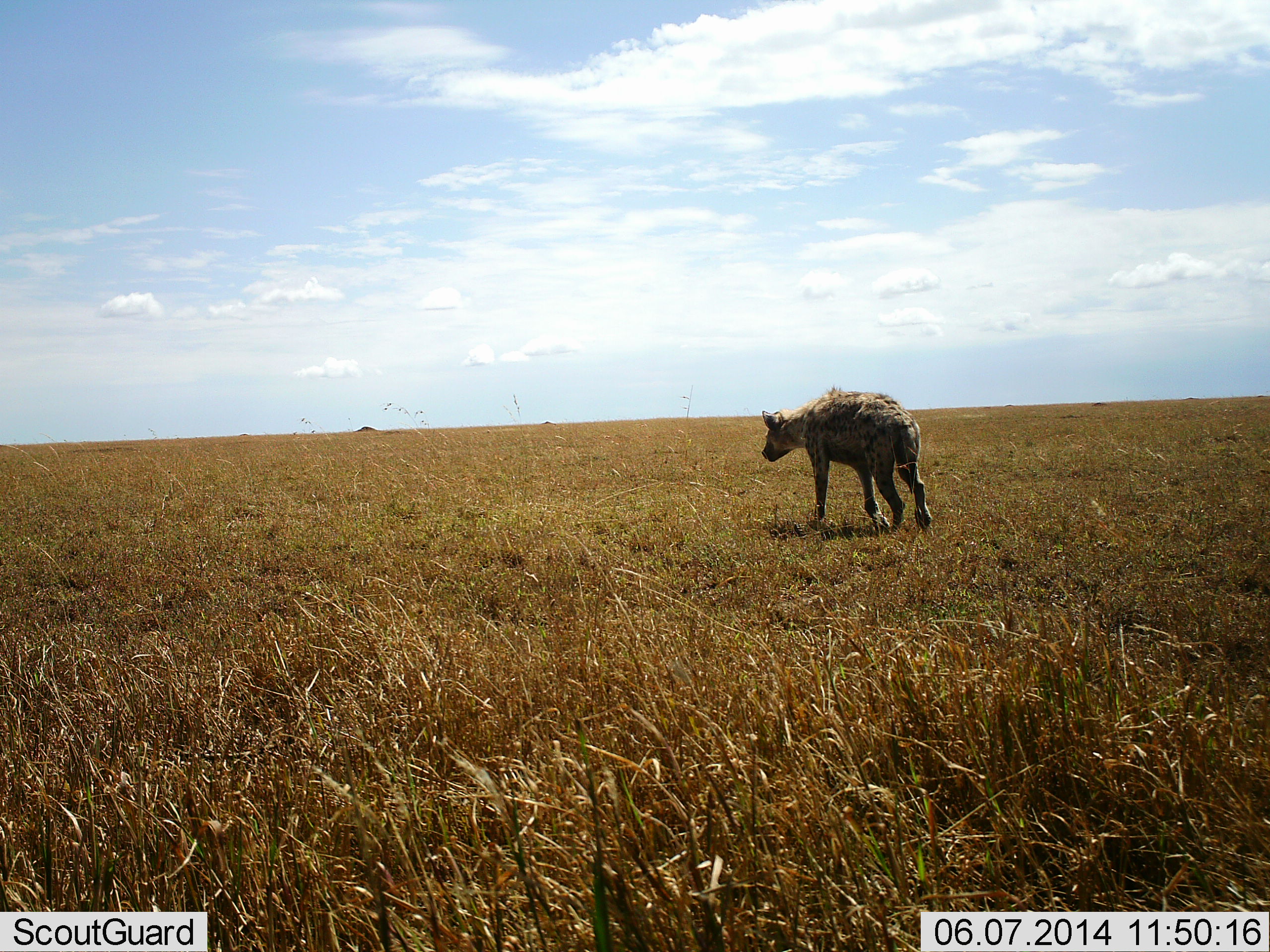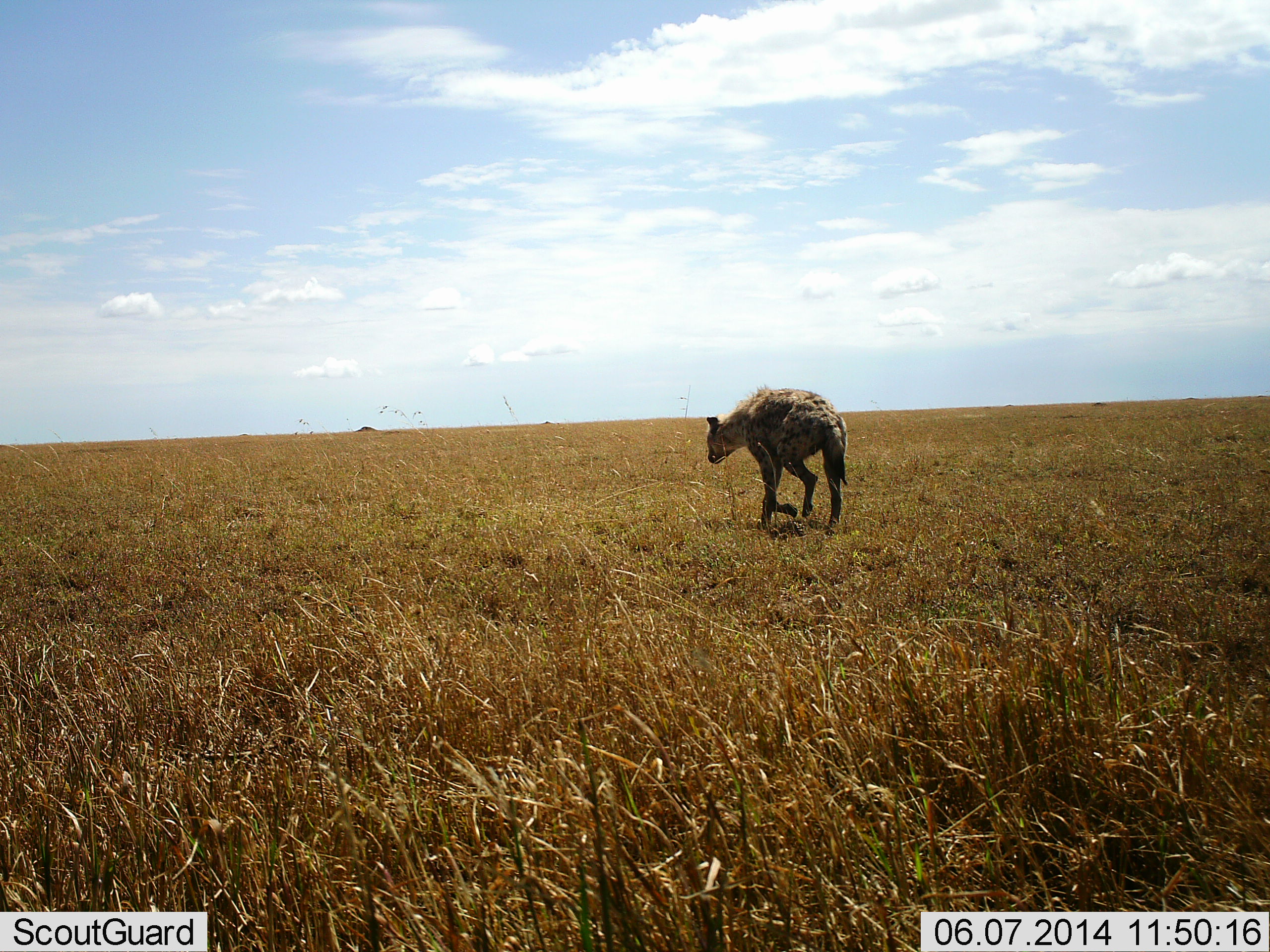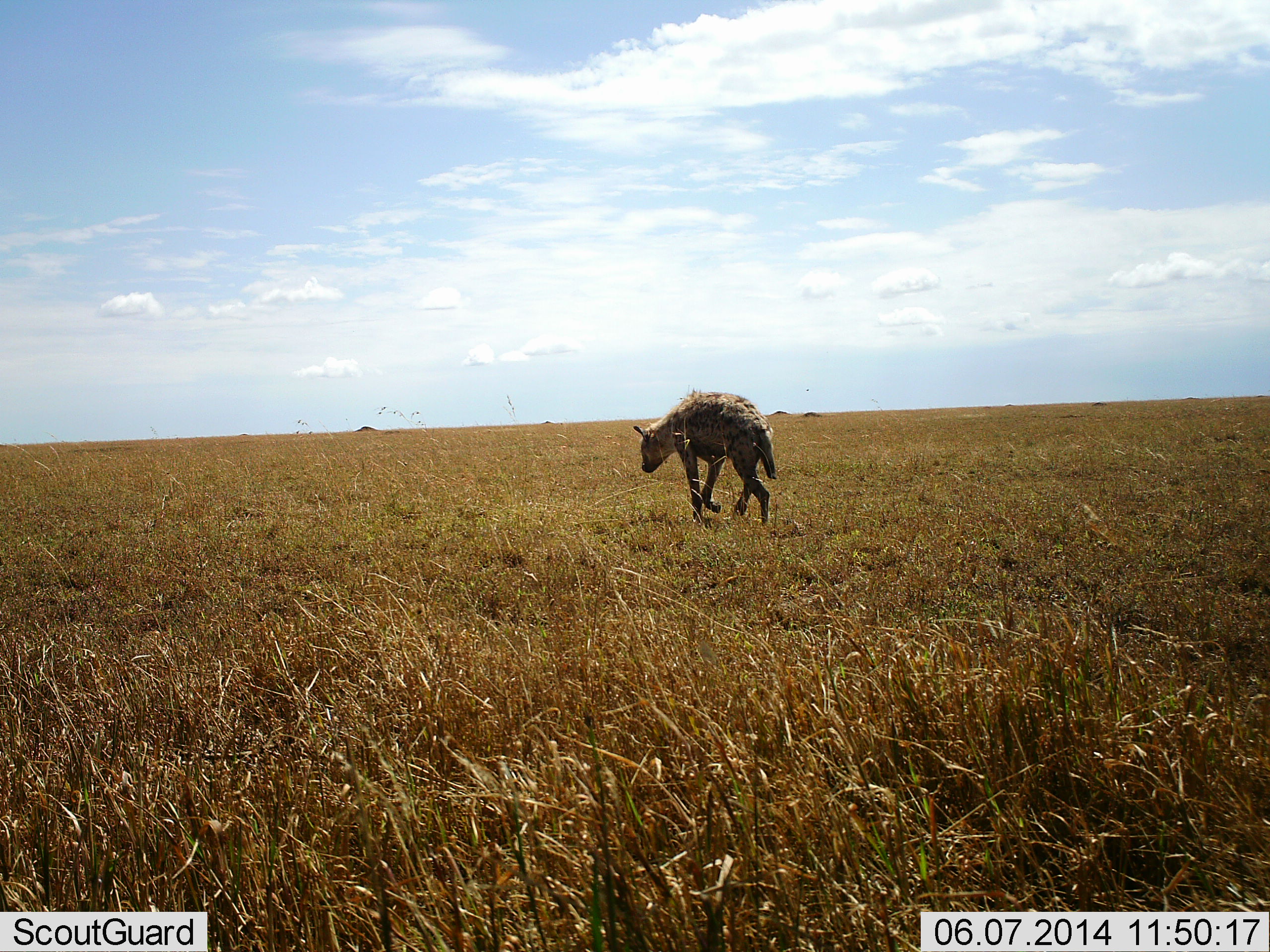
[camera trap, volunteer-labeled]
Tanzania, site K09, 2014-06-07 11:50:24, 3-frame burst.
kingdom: Animalia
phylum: Chordata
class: Mammalia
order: Carnivora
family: Hyaenidae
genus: Crocuta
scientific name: Crocuta crocuta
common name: spotted hyena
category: hyenaspotted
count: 1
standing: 10%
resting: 0%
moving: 100%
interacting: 0%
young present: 0%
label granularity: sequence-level